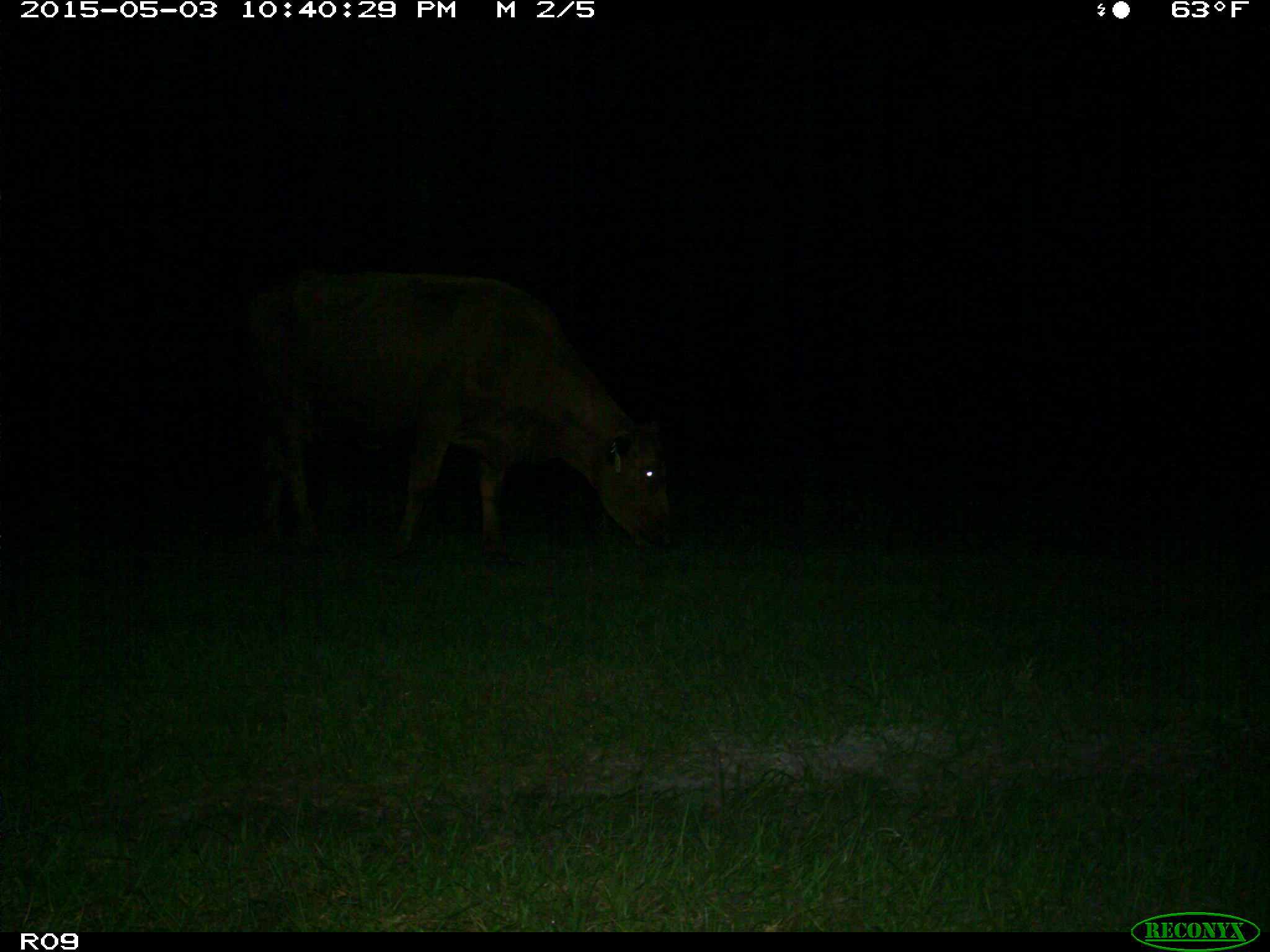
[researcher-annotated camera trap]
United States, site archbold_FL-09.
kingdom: Animalia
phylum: Chordata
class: Mammalia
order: Artiodactyla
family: Bovidae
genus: Bos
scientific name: Bos taurus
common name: domestic cow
Bos taurus (domestic cow).